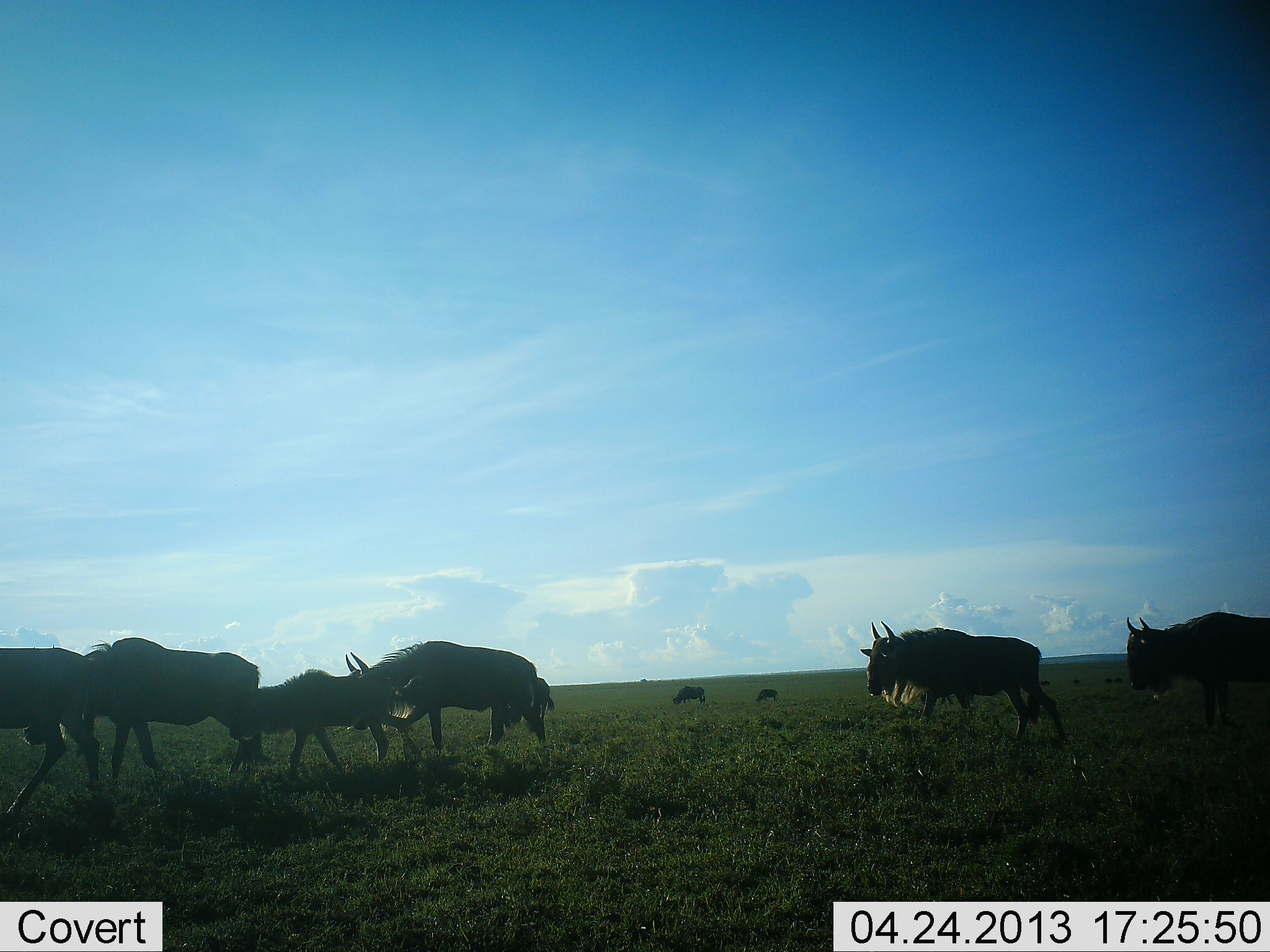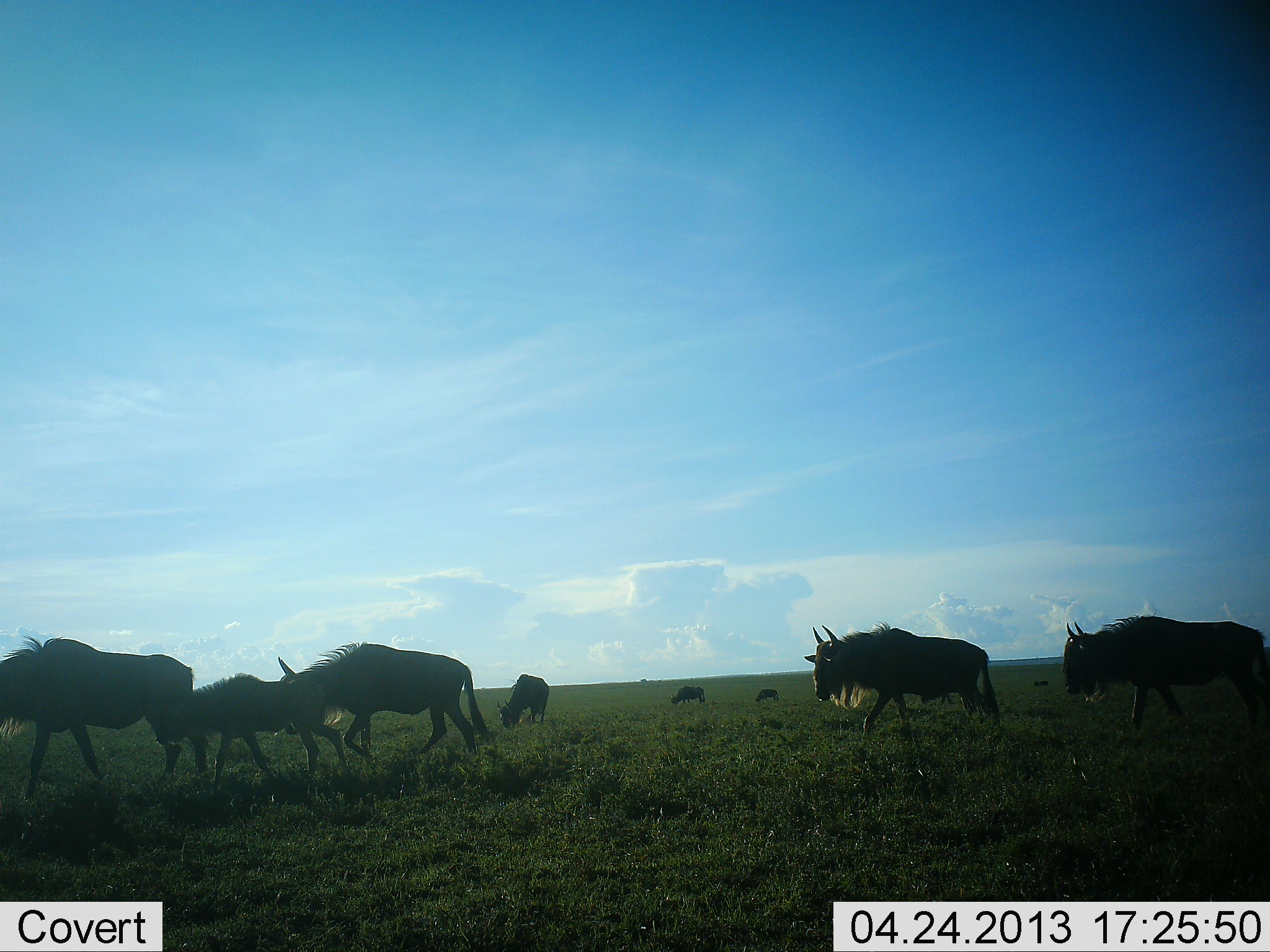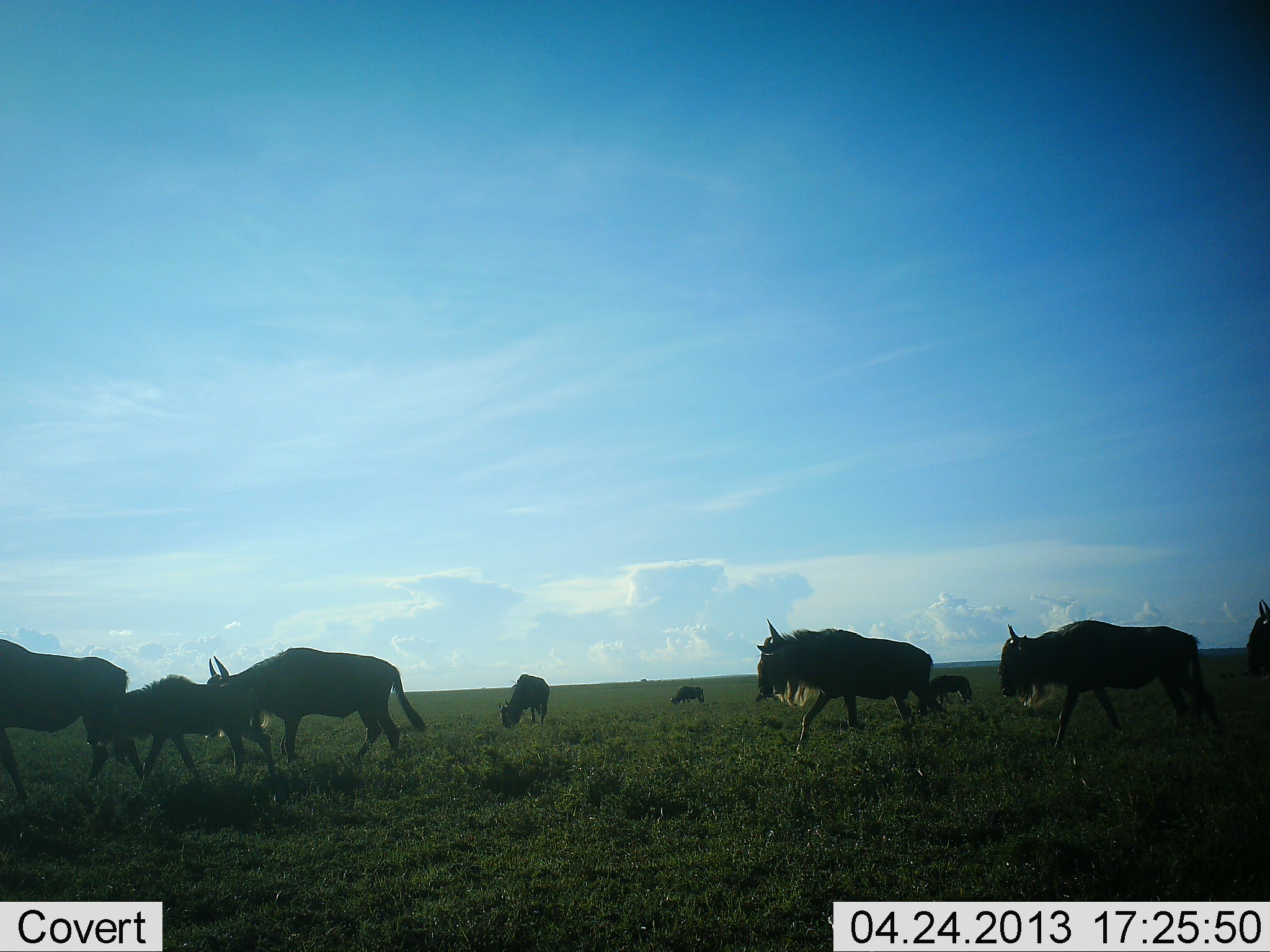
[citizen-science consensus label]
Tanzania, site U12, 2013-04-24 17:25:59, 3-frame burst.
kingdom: Animalia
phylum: Chordata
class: Mammalia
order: Artiodactyla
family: Bovidae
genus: Connochaetes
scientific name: Connochaetes taurinus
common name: blue wildebeest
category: wildebeest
Wildebeest (blue wildebeest) (Connochaetes taurinus), count 9. Behavior (volunteer vote fractions): standing 21%, resting 0%, moving 96%, interacting 0%. Young present (vote fraction): 46%. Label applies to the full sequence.